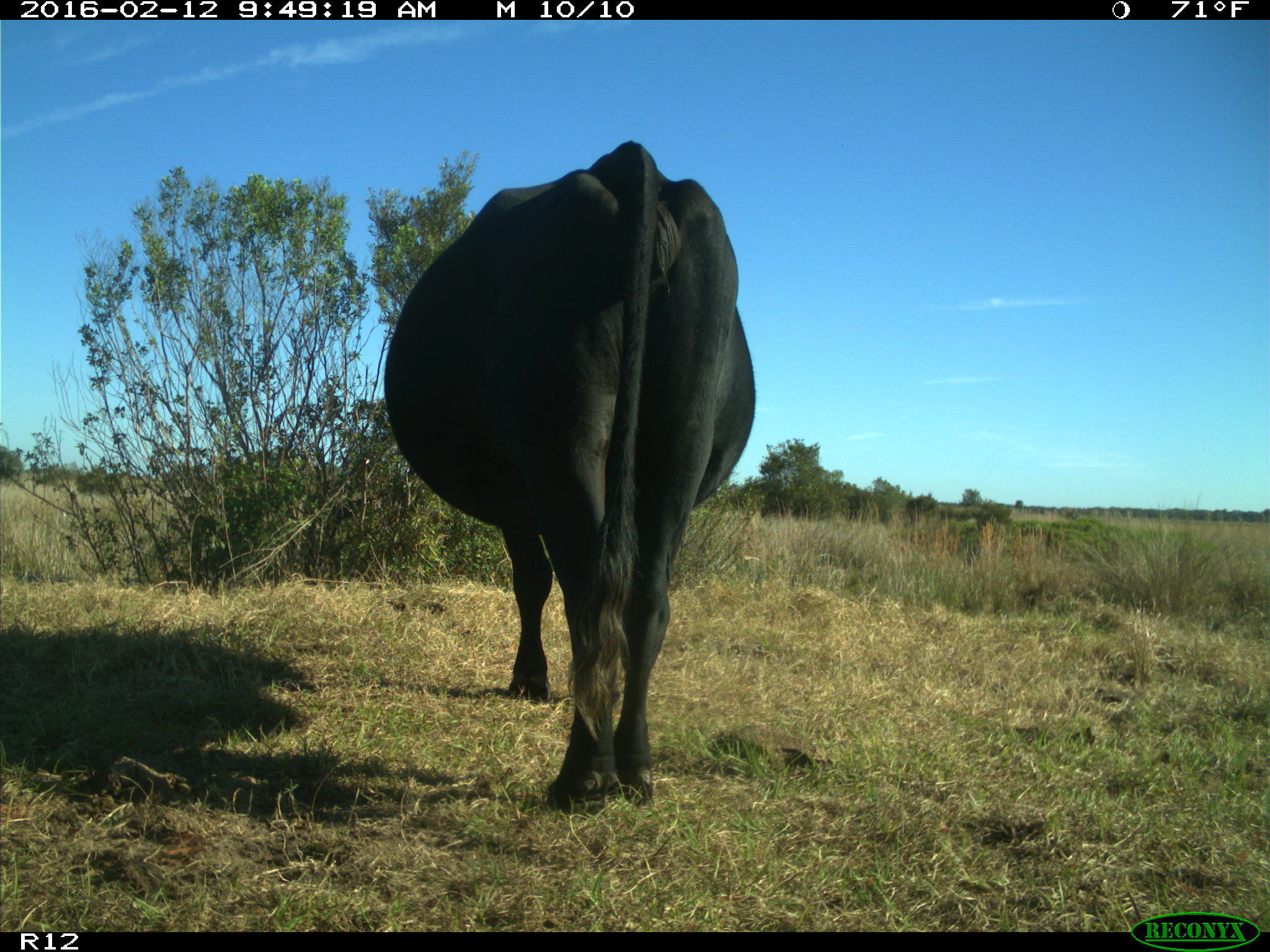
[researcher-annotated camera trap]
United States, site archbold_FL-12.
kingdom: Animalia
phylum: Chordata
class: Mammalia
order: Artiodactyla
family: Bovidae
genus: Bos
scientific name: Bos taurus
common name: domestic cow